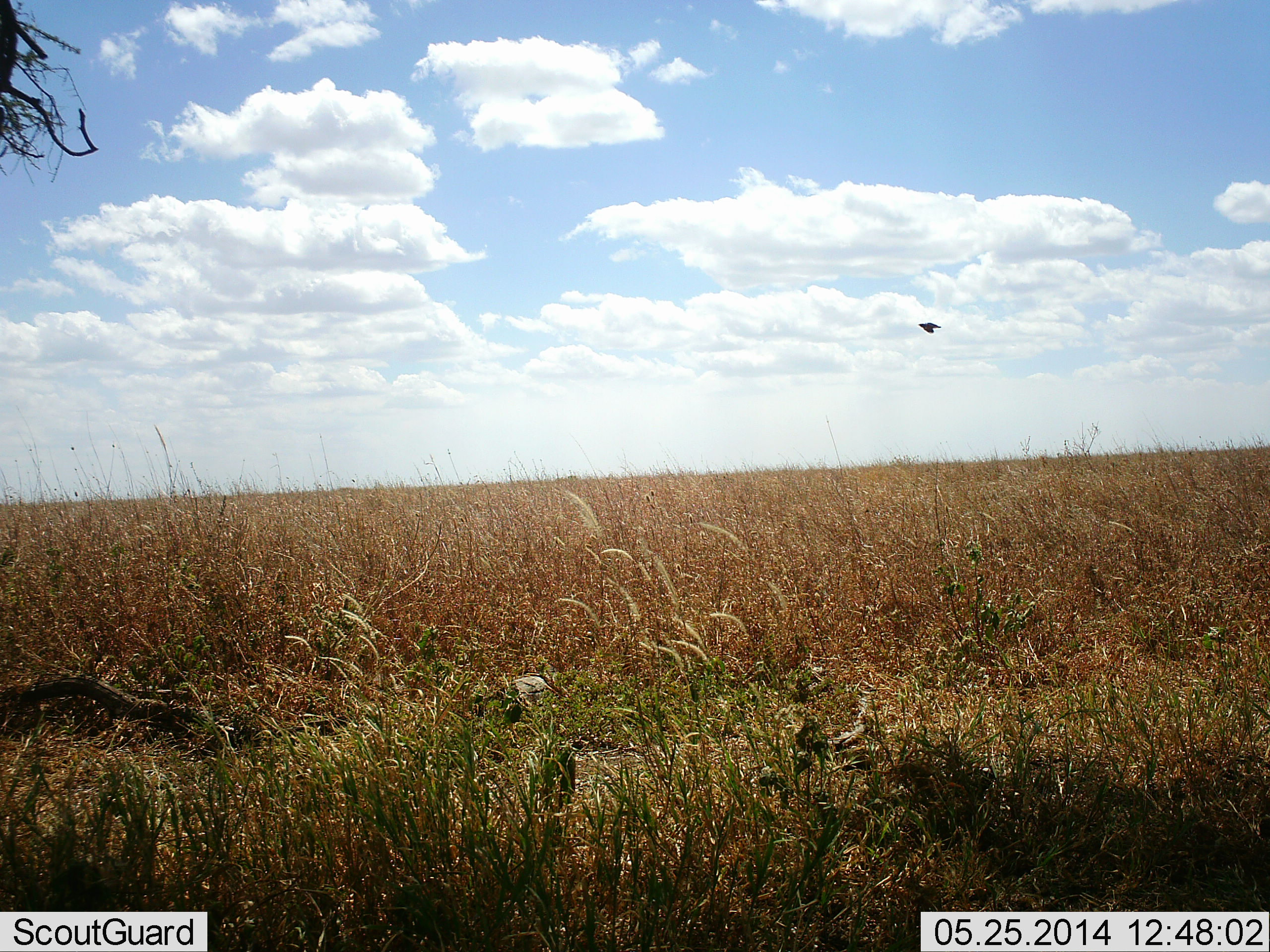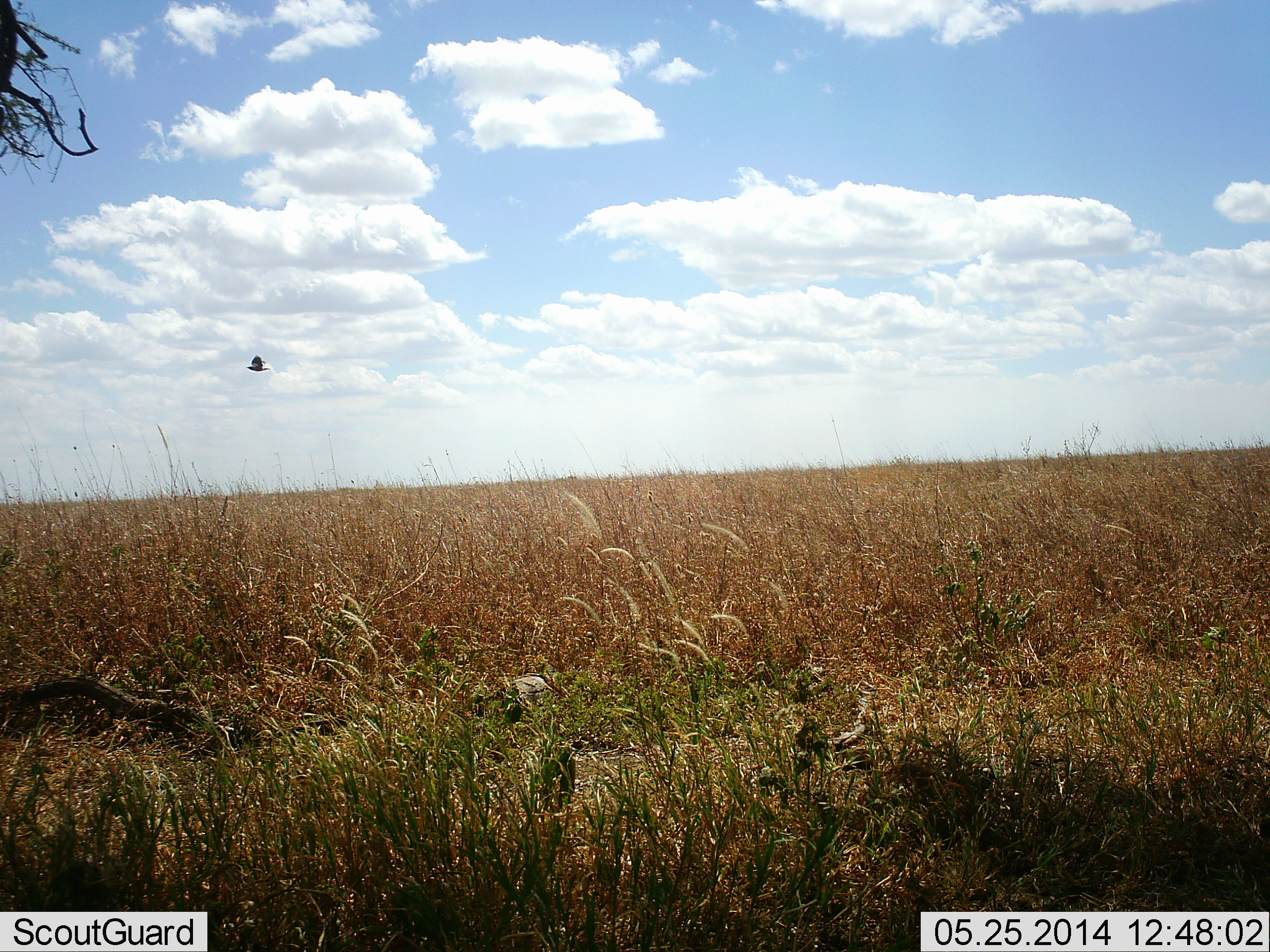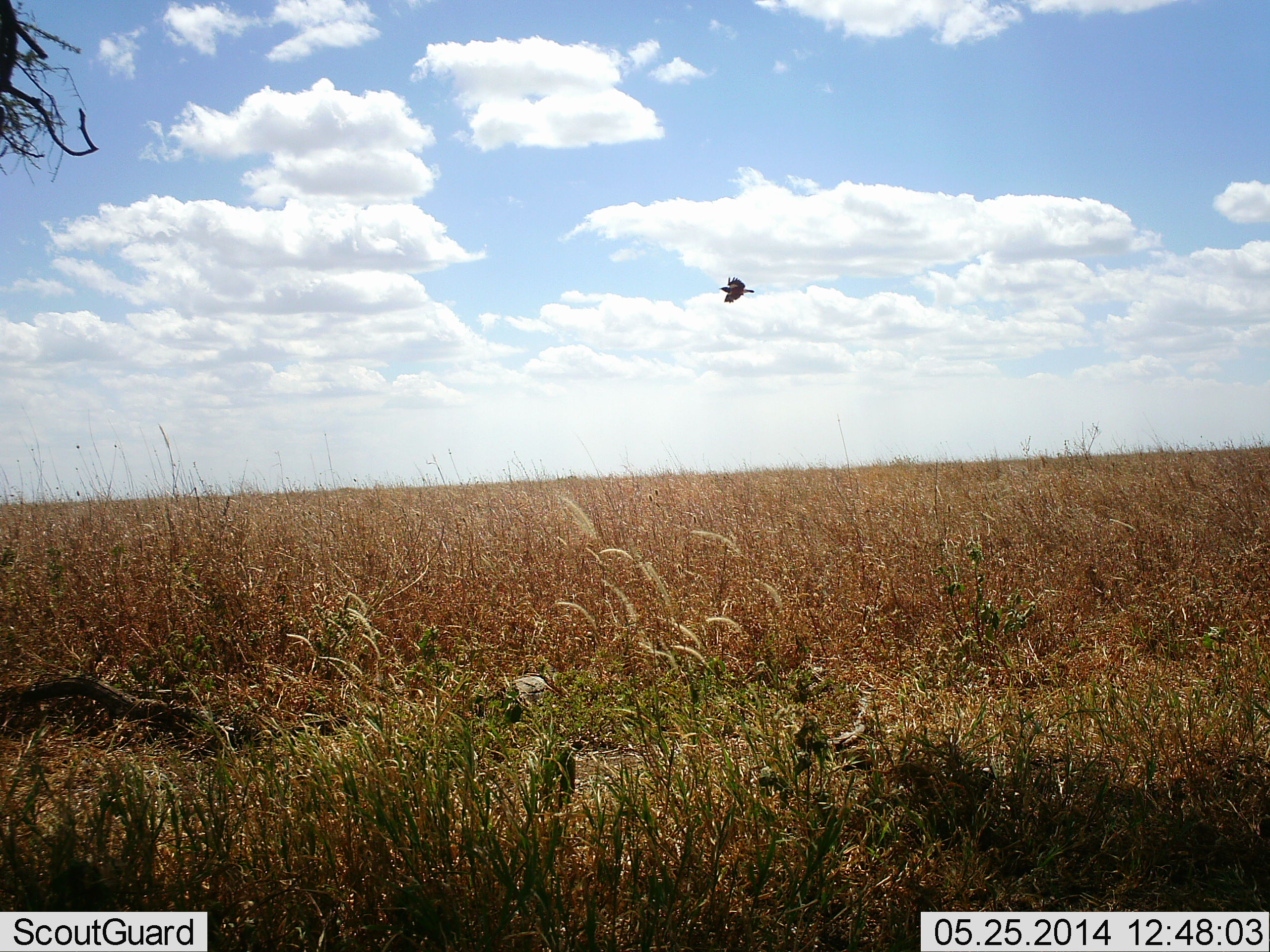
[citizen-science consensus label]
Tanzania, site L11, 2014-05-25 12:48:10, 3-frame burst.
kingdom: Animalia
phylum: Chordata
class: Aves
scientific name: Aves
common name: bird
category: otherbird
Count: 1.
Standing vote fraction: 0%.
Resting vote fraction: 0%.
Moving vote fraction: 100%.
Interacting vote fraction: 0%.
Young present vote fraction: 0%.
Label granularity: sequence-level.